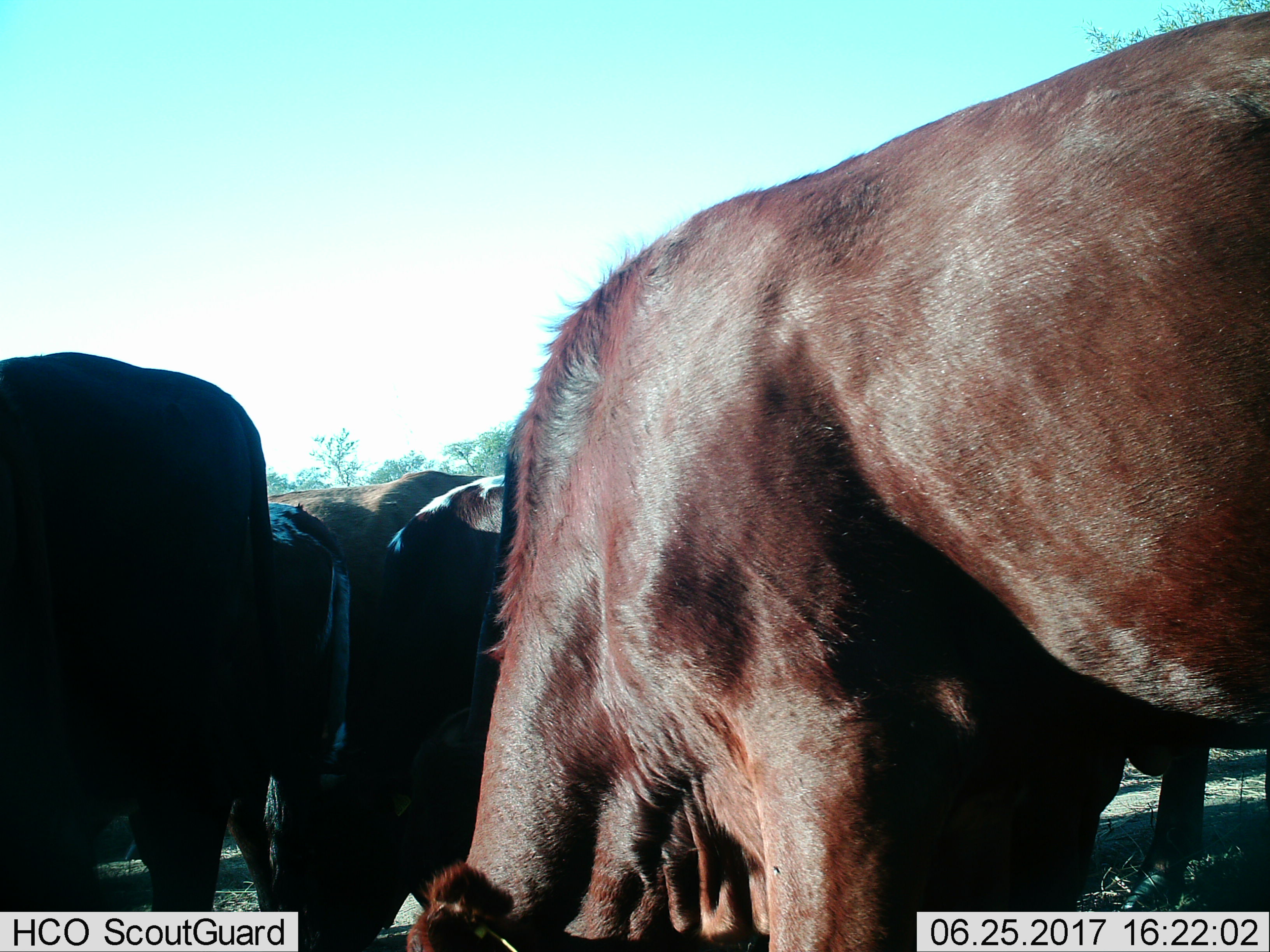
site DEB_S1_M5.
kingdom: Animalia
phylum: Chordata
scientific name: Vertebrata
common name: domestic animal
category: domesticanimal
Domesticanimal (domestic animal) (Vertebrata), count 6. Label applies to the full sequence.